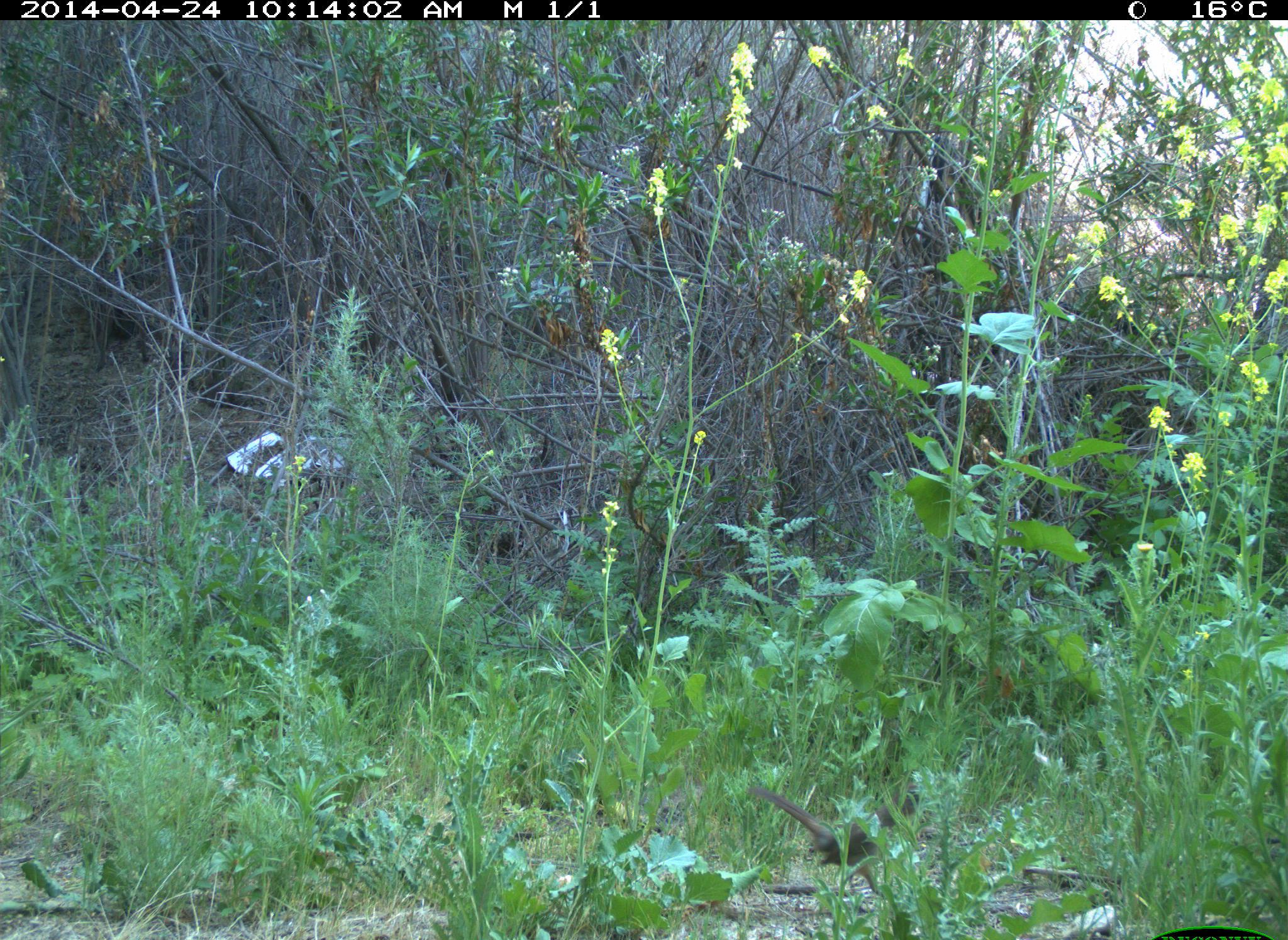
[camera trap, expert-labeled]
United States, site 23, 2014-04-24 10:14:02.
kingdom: Animalia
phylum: Chordata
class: Aves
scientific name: Aves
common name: bird